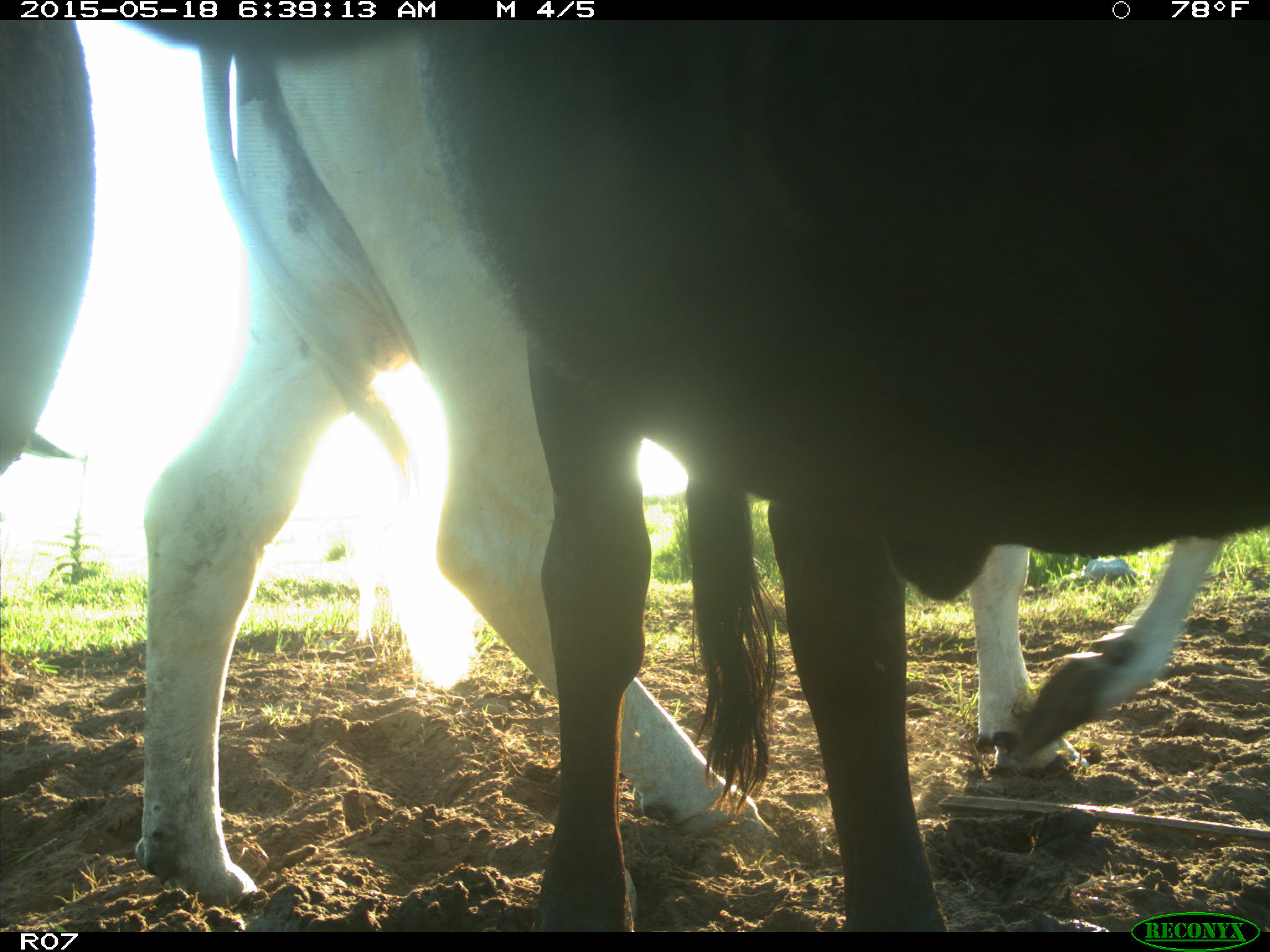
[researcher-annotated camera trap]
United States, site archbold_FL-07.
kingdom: Animalia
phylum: Chordata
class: Mammalia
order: Artiodactyla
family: Bovidae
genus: Bos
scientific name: Bos taurus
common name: domestic cow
Bos taurus (domestic cow).